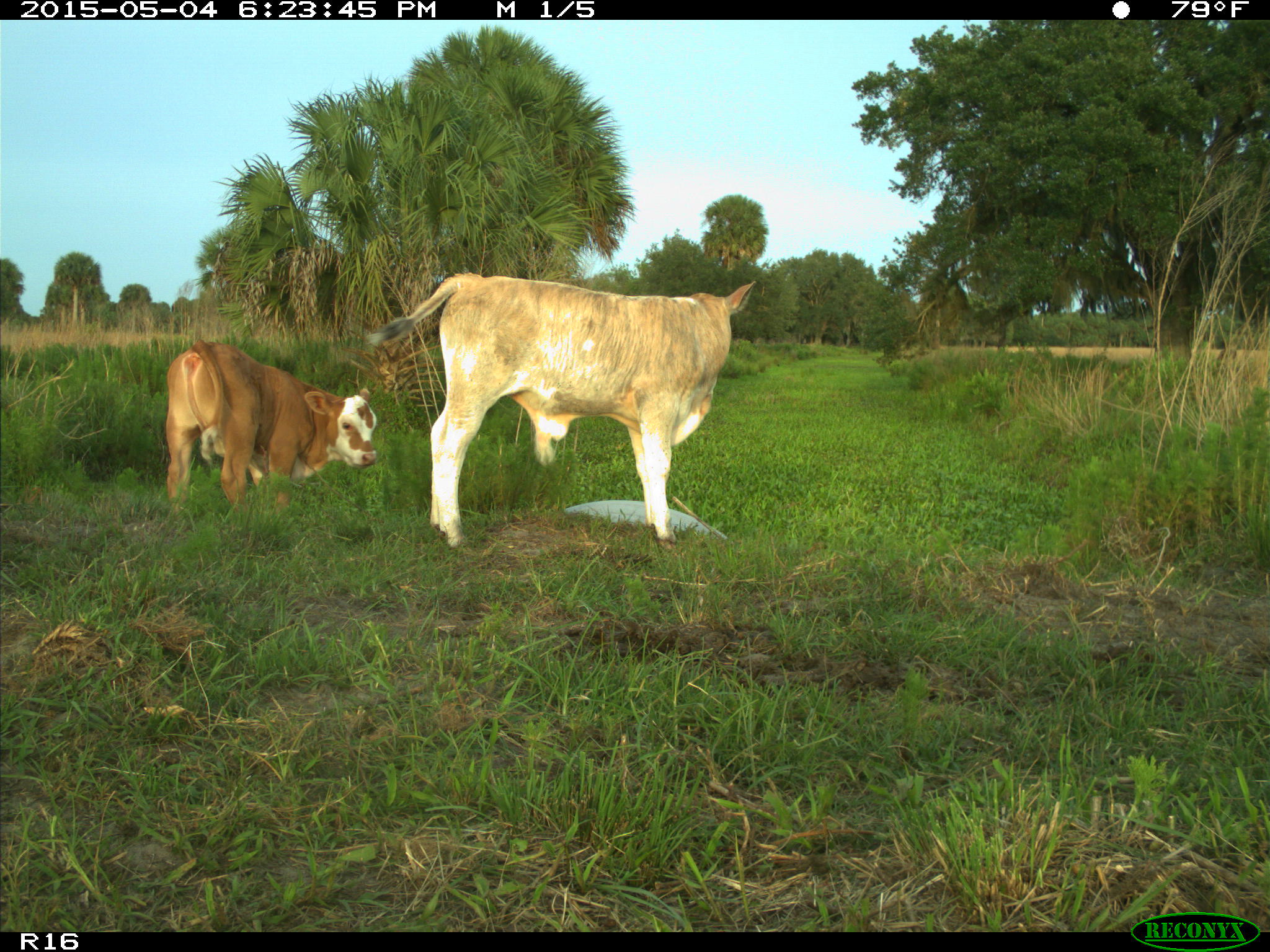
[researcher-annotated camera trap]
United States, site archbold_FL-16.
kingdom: Animalia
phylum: Chordata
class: Mammalia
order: Artiodactyla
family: Bovidae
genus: Bos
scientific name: Bos taurus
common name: domestic cow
Bos taurus (domestic cow).